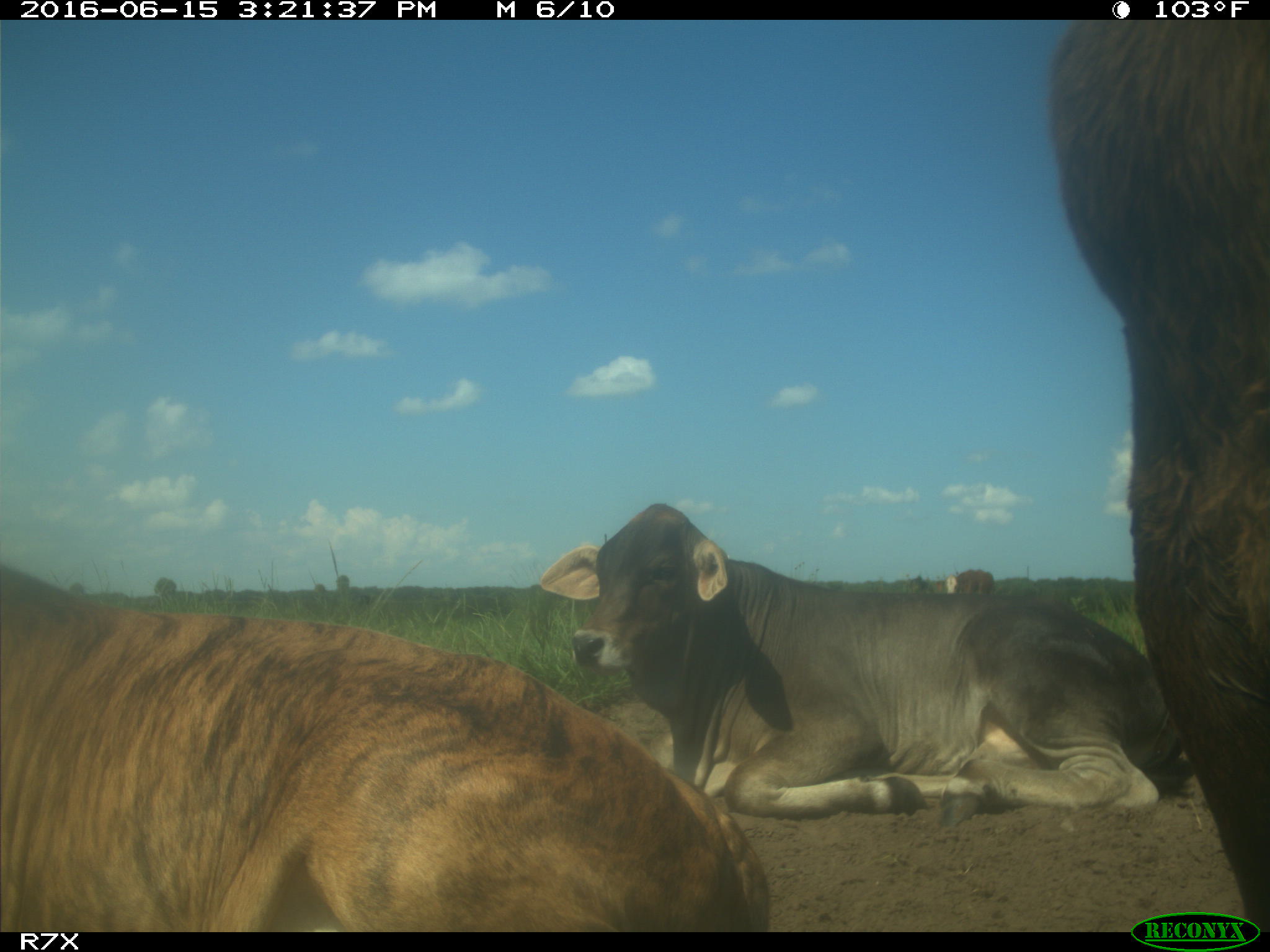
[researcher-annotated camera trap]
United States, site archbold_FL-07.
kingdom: Animalia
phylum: Chordata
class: Mammalia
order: Artiodactyla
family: Bovidae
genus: Bos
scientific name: Bos taurus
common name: domestic cow